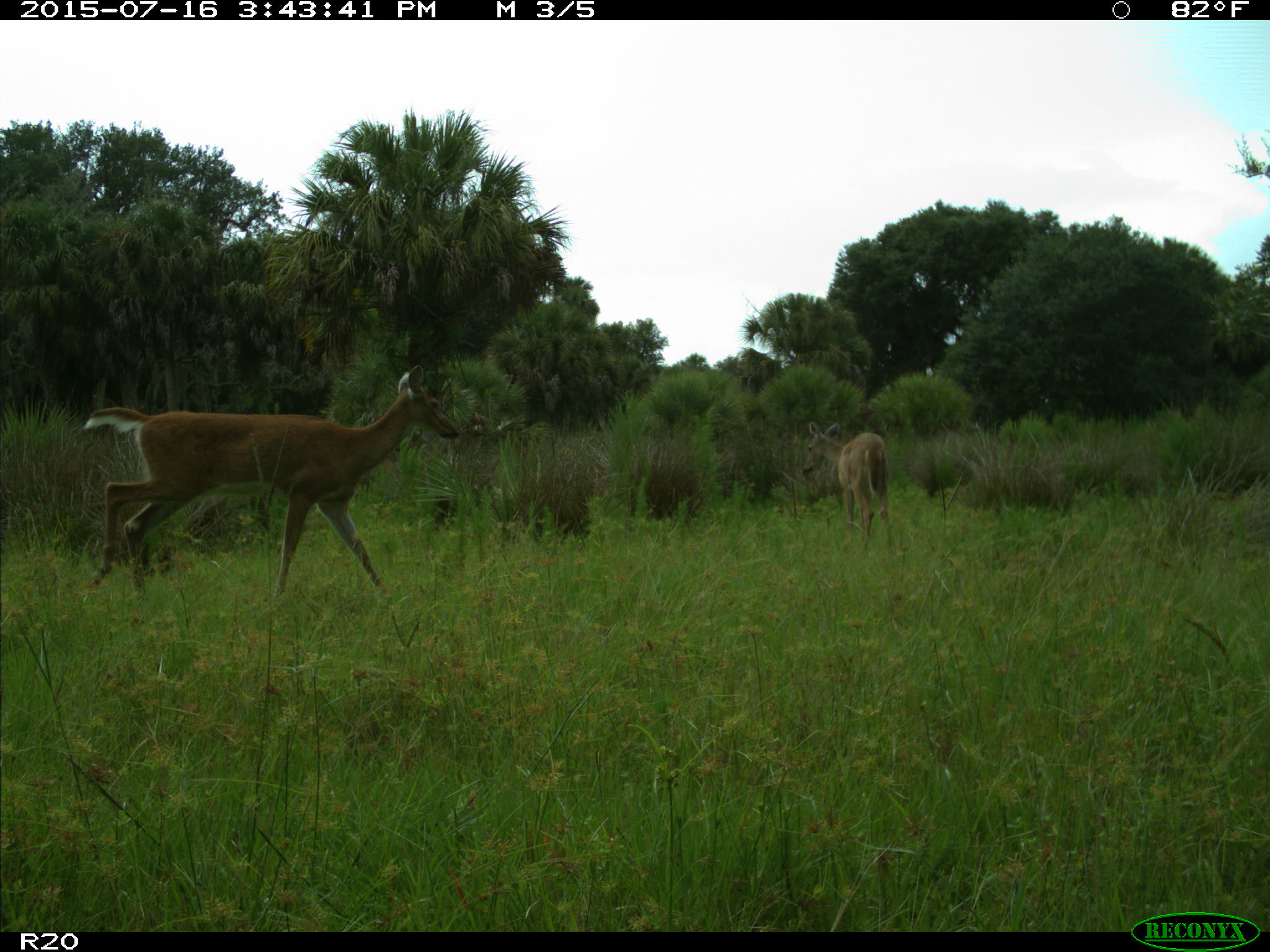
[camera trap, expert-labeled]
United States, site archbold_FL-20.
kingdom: Animalia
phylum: Chordata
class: Mammalia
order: Artiodactyla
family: Cervidae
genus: Odocoileus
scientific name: Odocoileus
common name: deer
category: unidentified deer